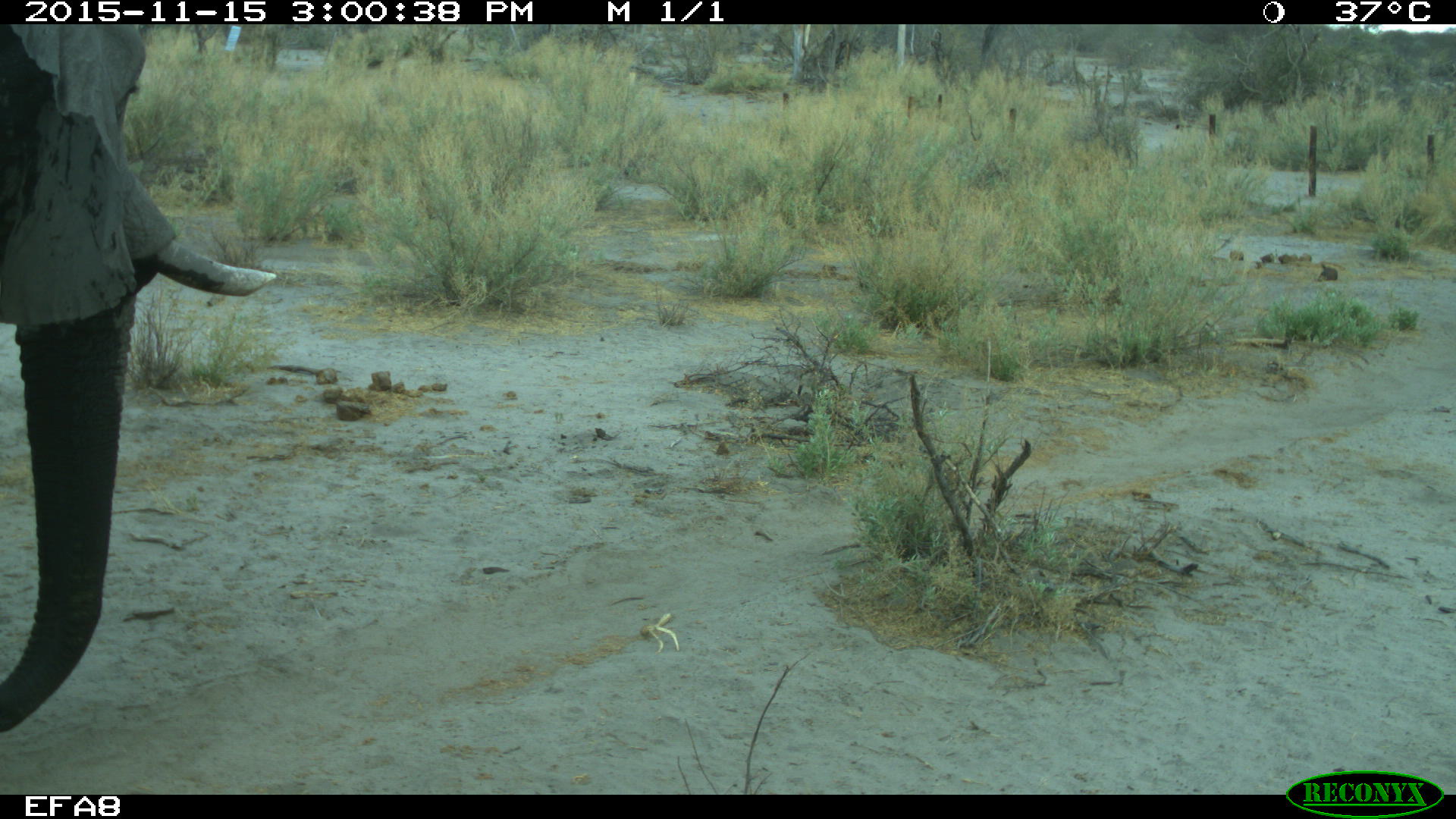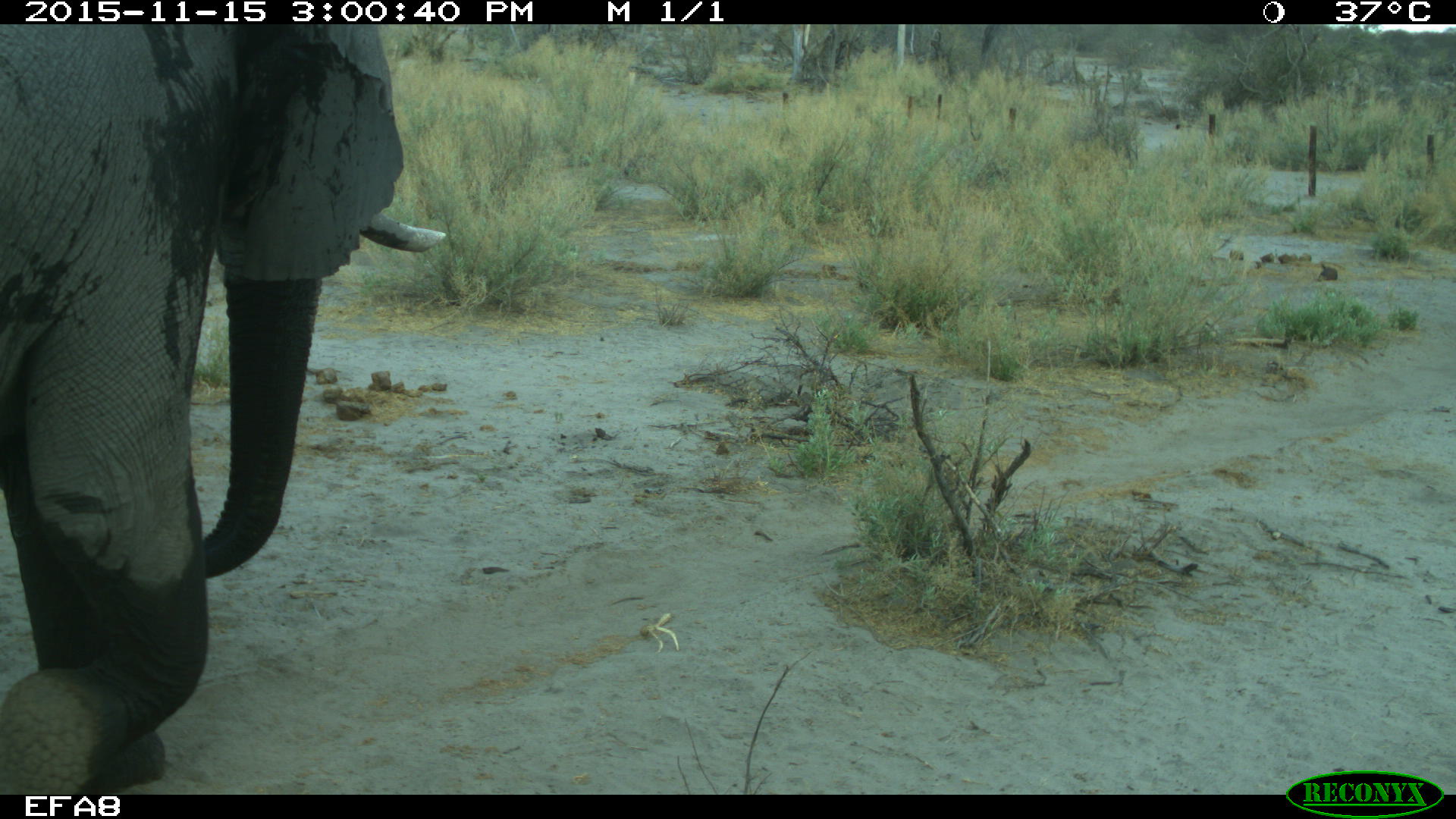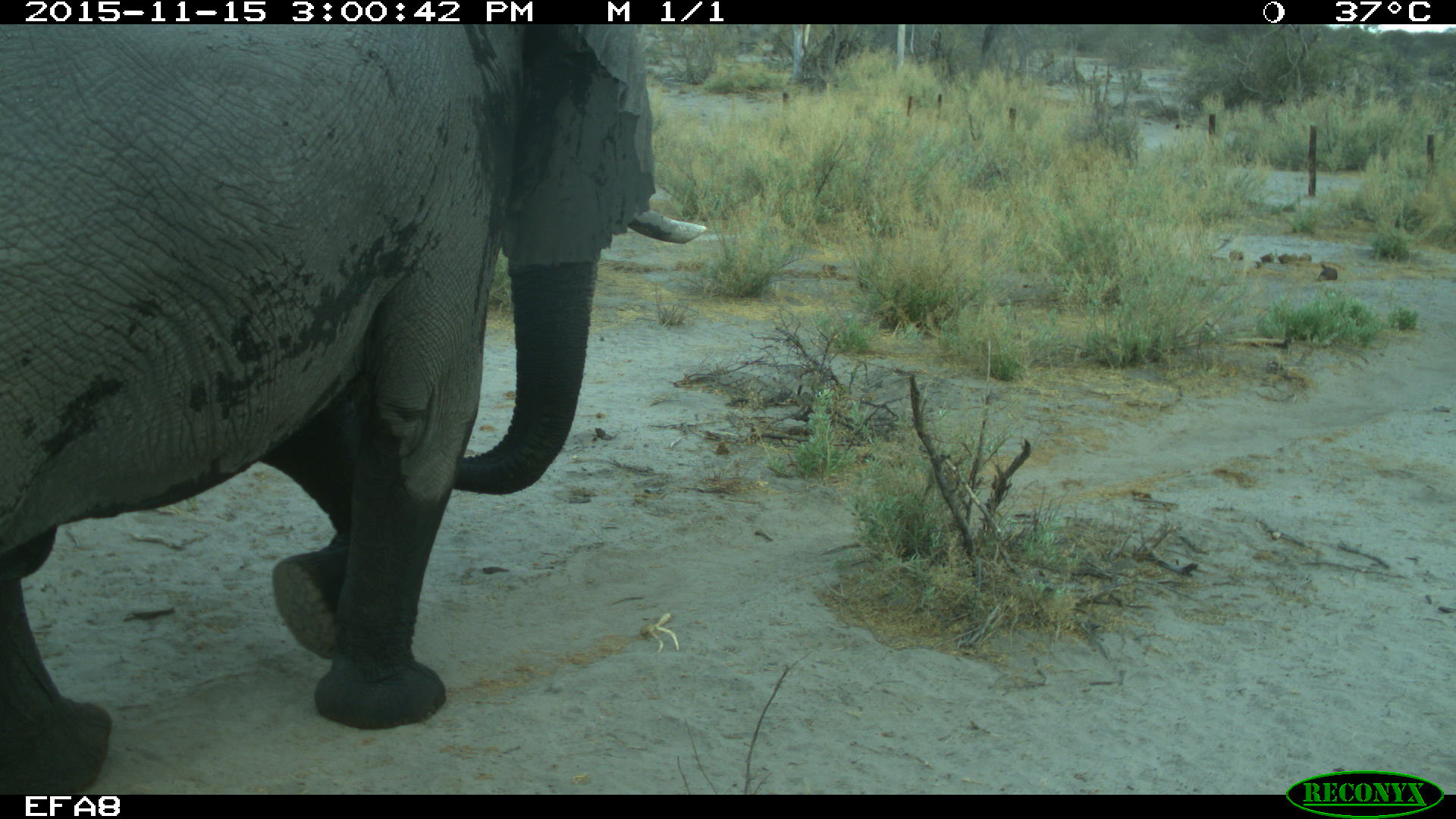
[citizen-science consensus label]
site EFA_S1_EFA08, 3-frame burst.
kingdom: Animalia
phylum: Chordata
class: Mammalia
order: Proboscidea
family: Elephantidae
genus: Loxodonta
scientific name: Loxodonta africana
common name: african bush elephant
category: elephant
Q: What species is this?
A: Elephant (african bush elephant) (Loxodonta africana).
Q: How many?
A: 1.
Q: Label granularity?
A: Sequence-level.